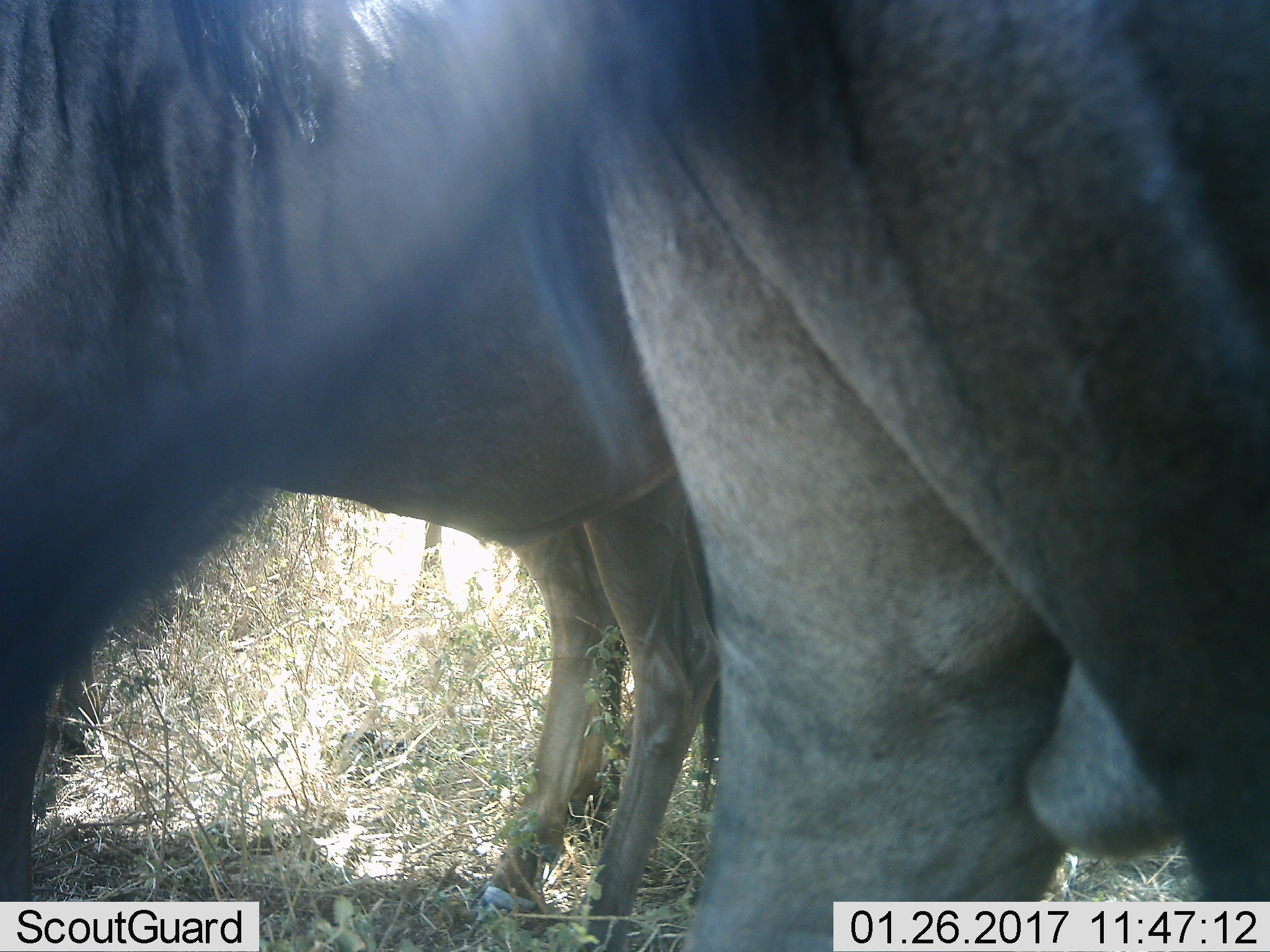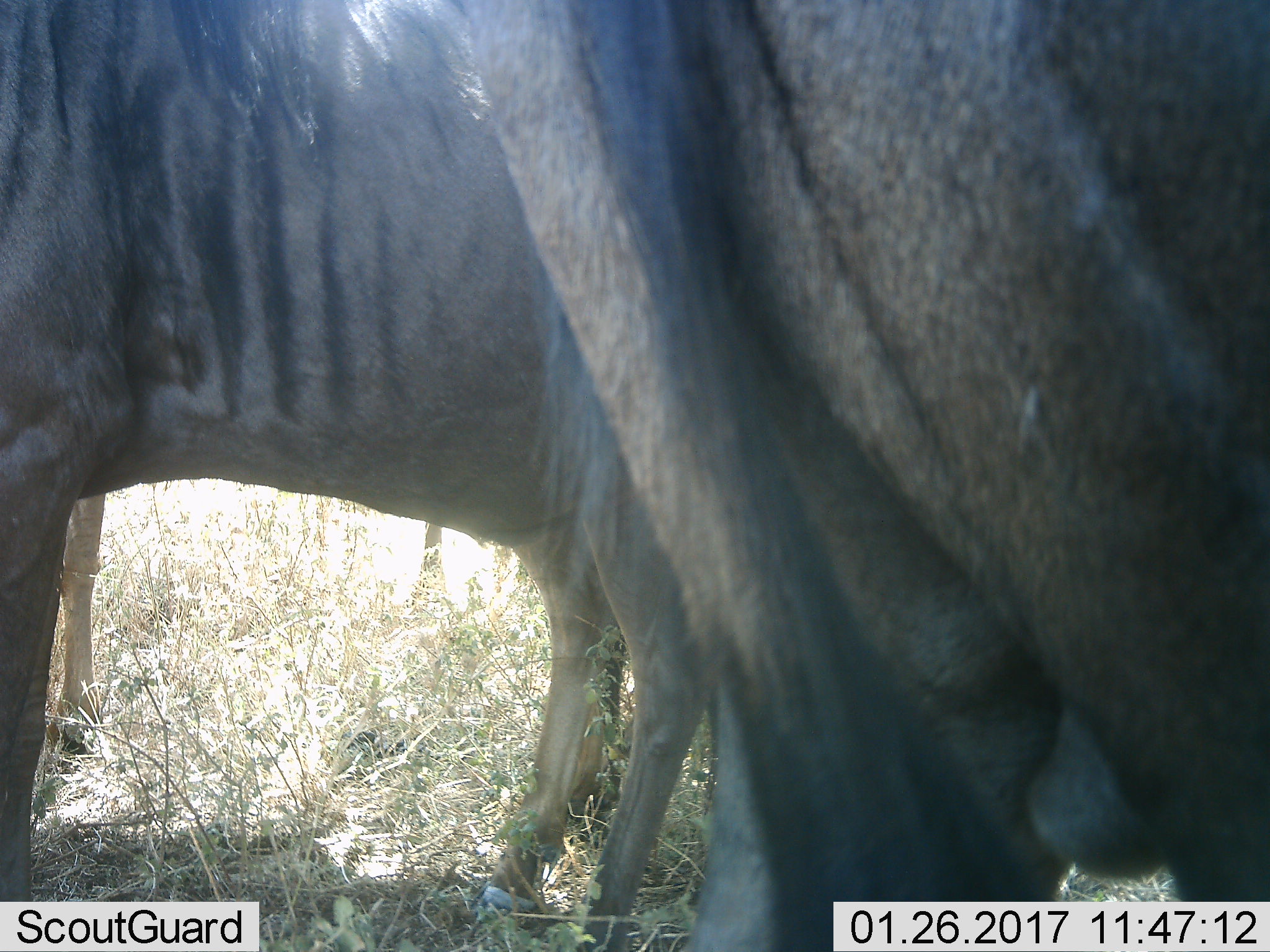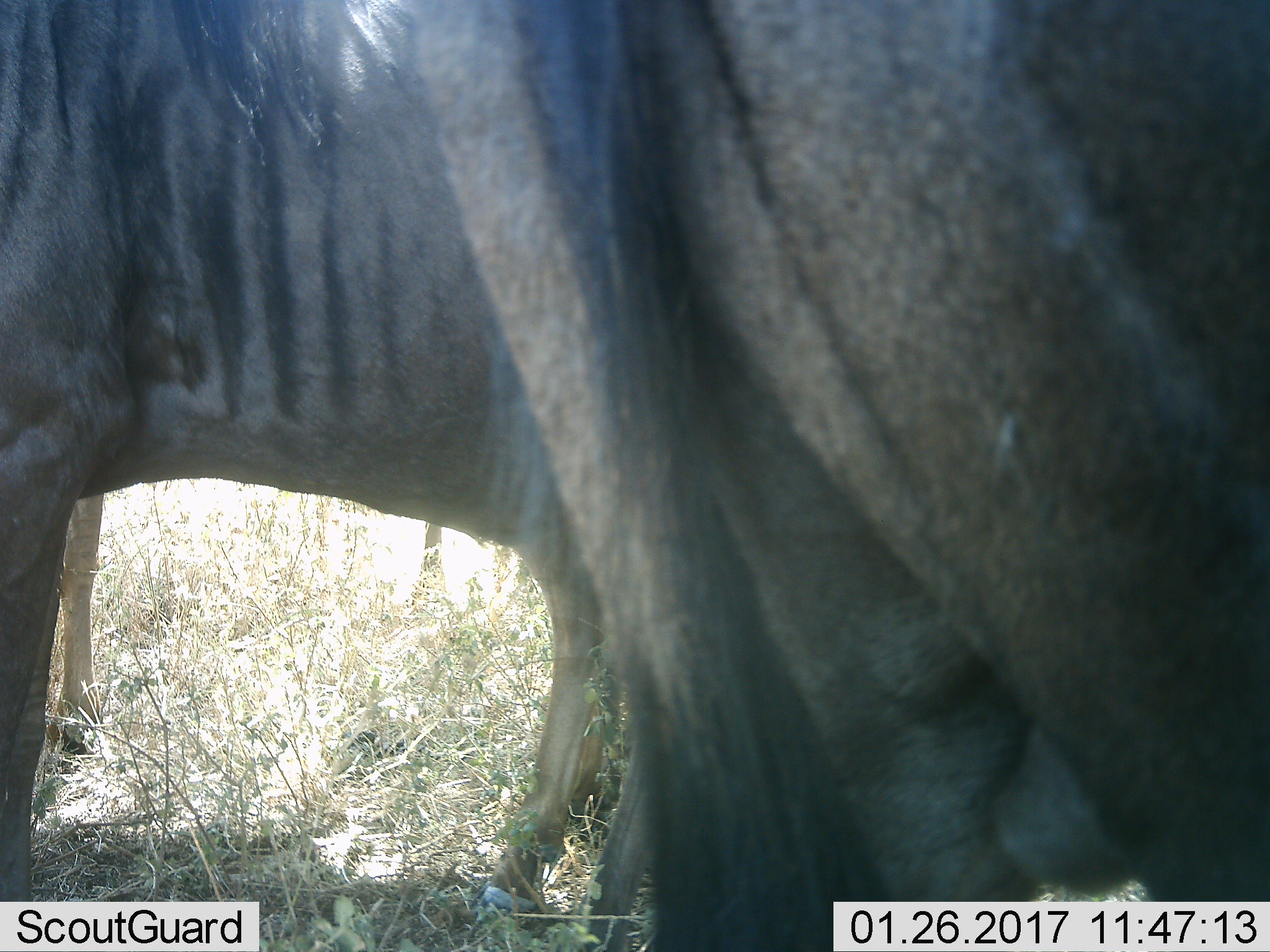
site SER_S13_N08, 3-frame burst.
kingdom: Animalia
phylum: Chordata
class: Mammalia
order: Artiodactyla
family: Bovidae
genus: Connochaetes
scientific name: Connochaetes taurinus taurinus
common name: blue wildebeest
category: wildebeestblue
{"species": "wildebeestblue (blue wildebeest) (Connochaetes taurinus taurinus)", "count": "2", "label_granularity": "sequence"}